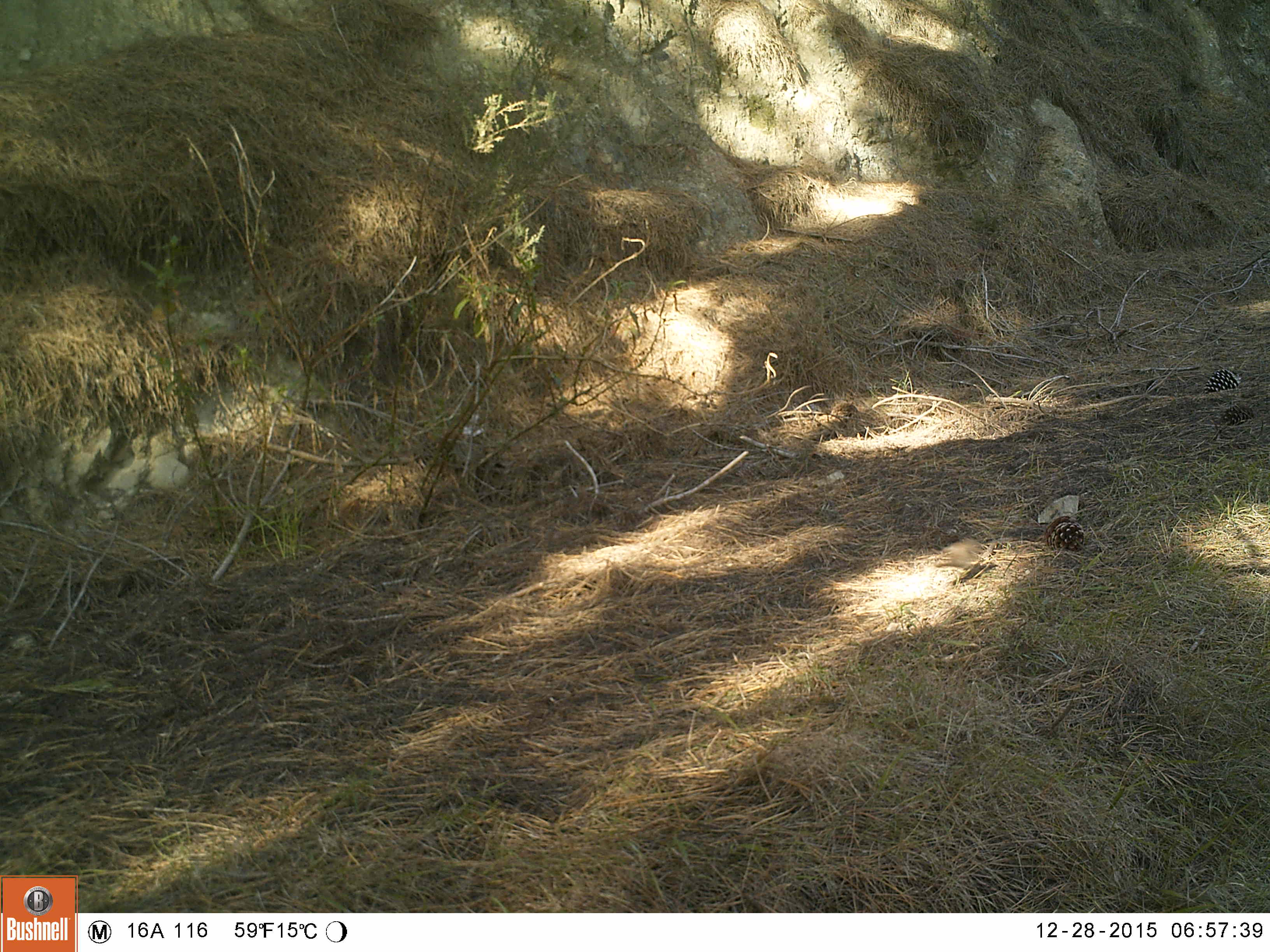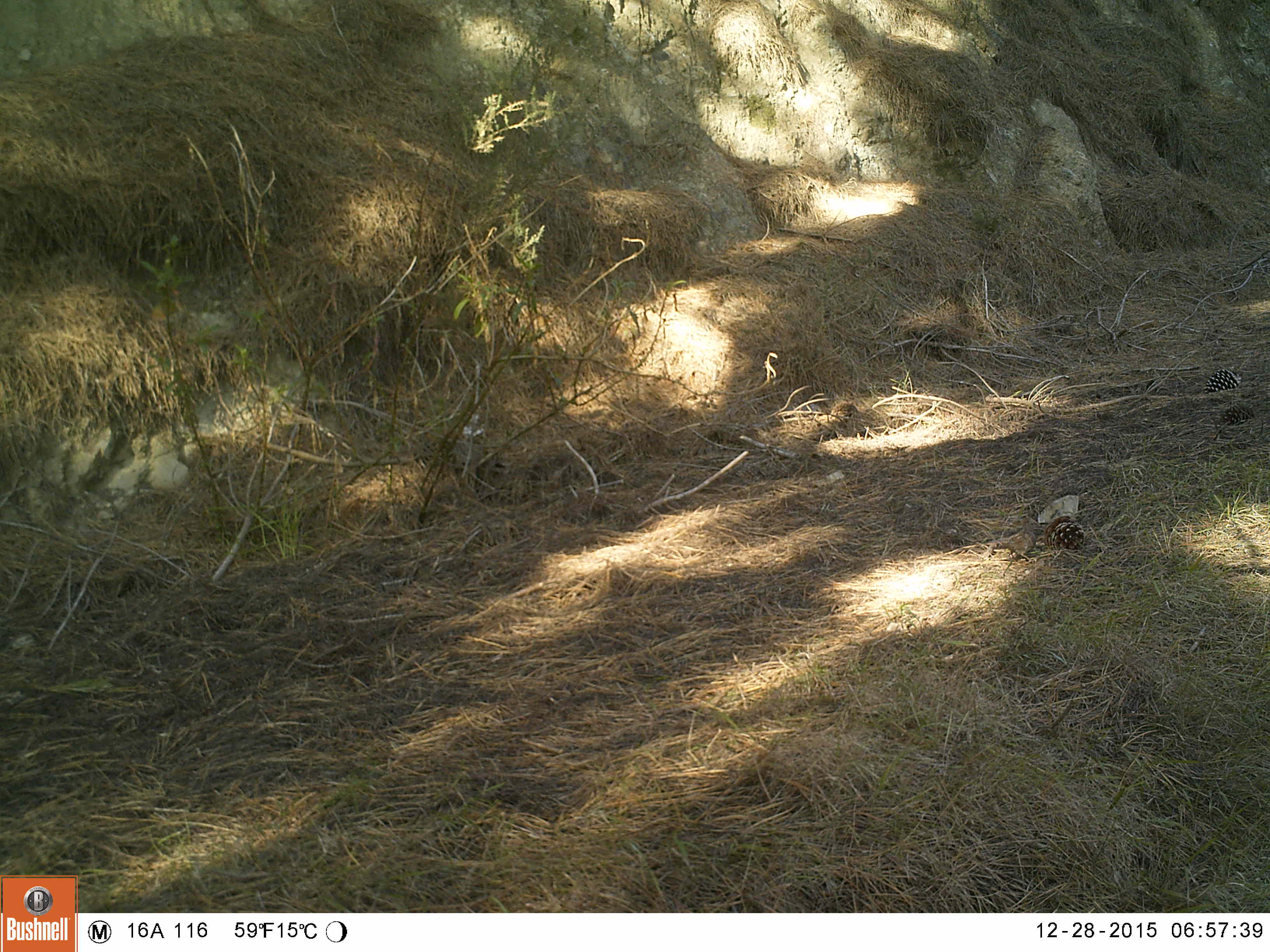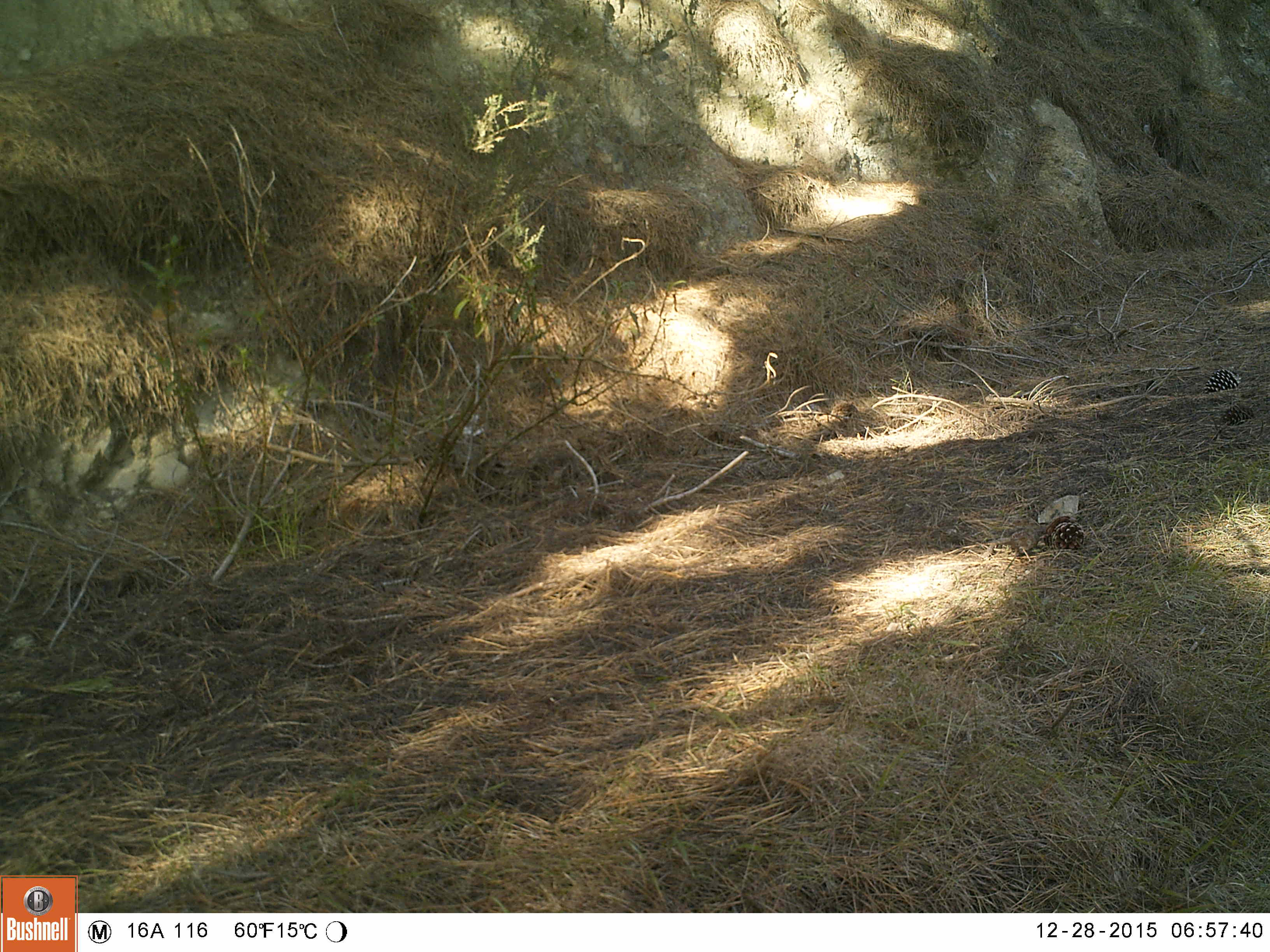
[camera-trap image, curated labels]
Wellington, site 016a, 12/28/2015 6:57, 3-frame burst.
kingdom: Animalia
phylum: Chordata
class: Aves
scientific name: Aves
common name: bird